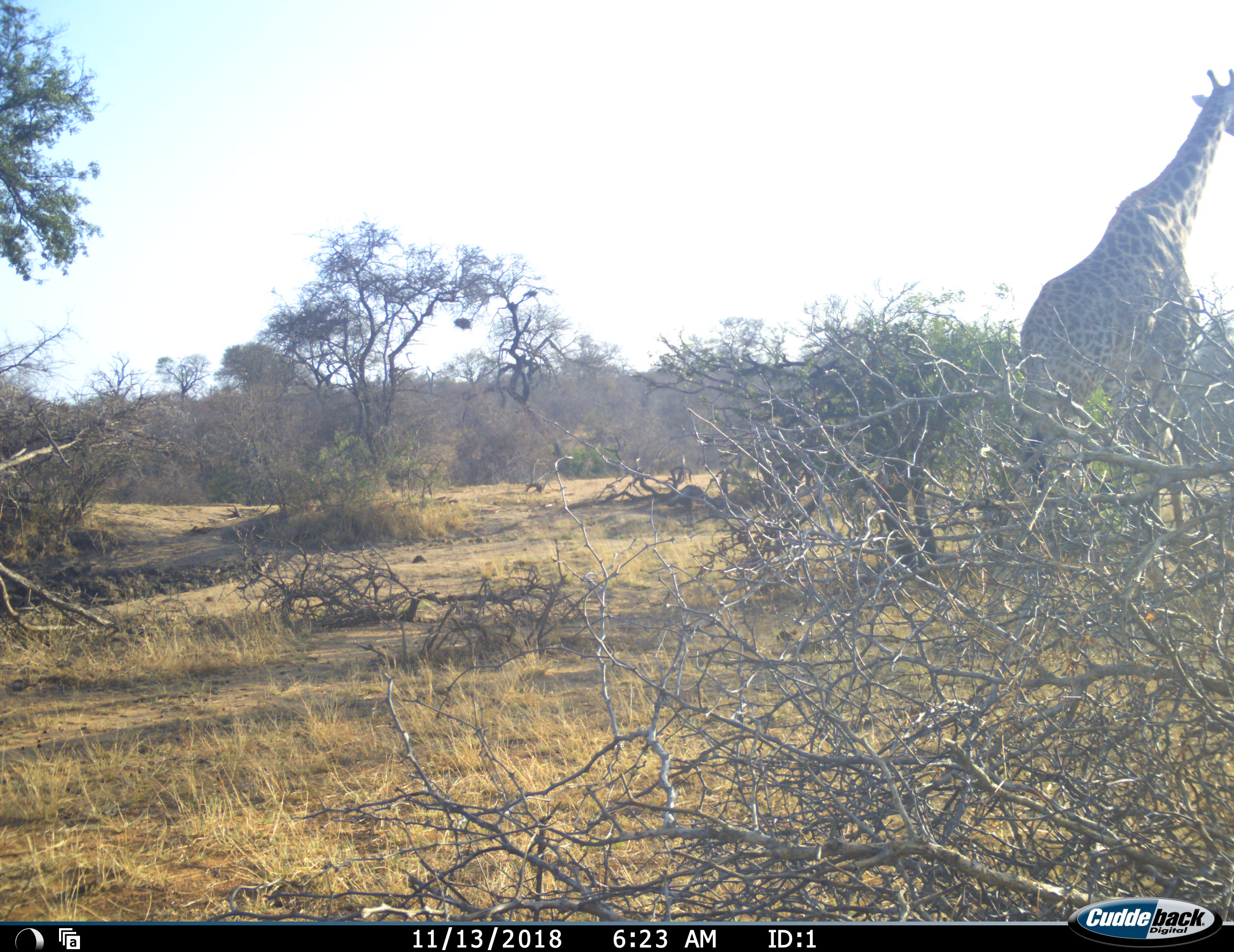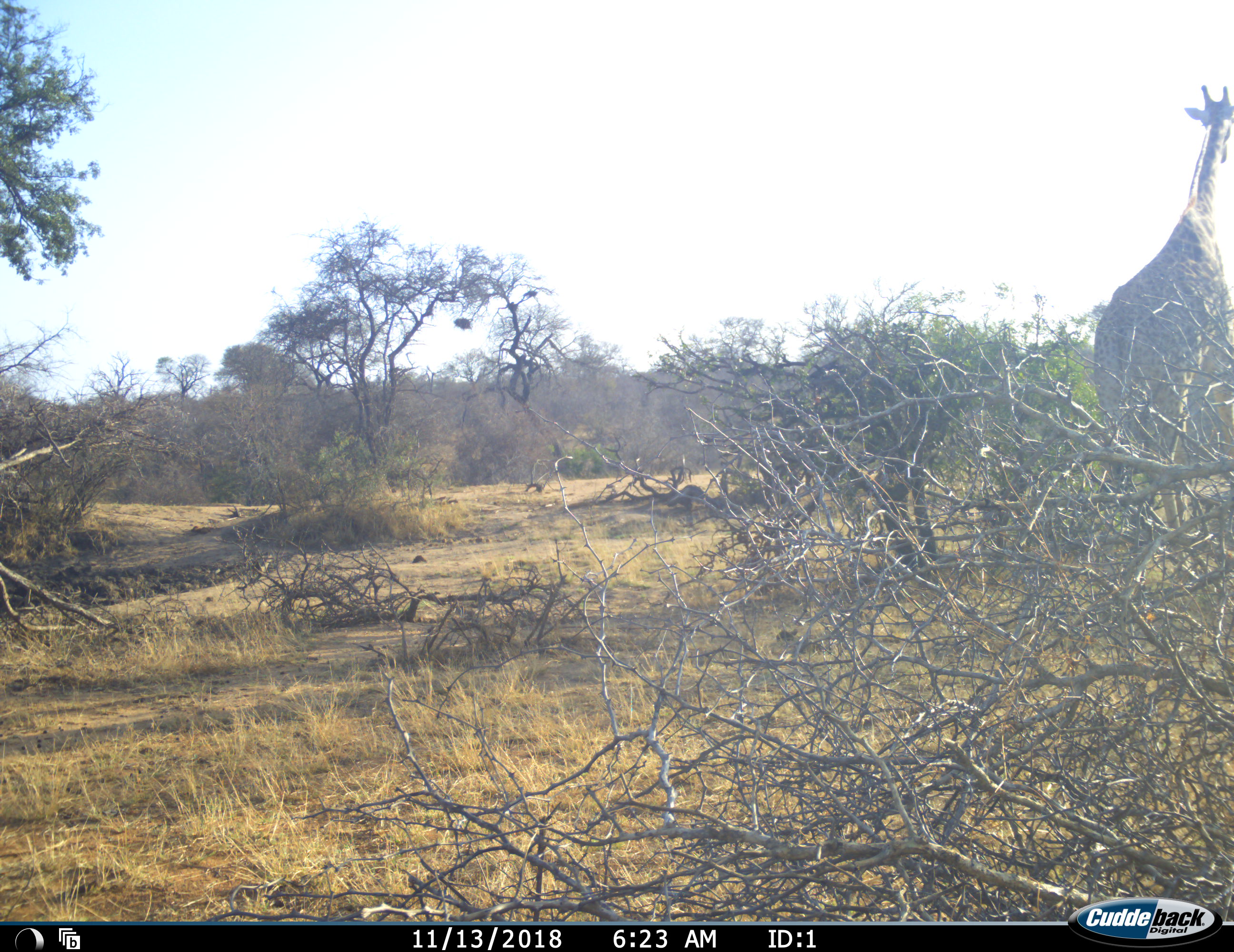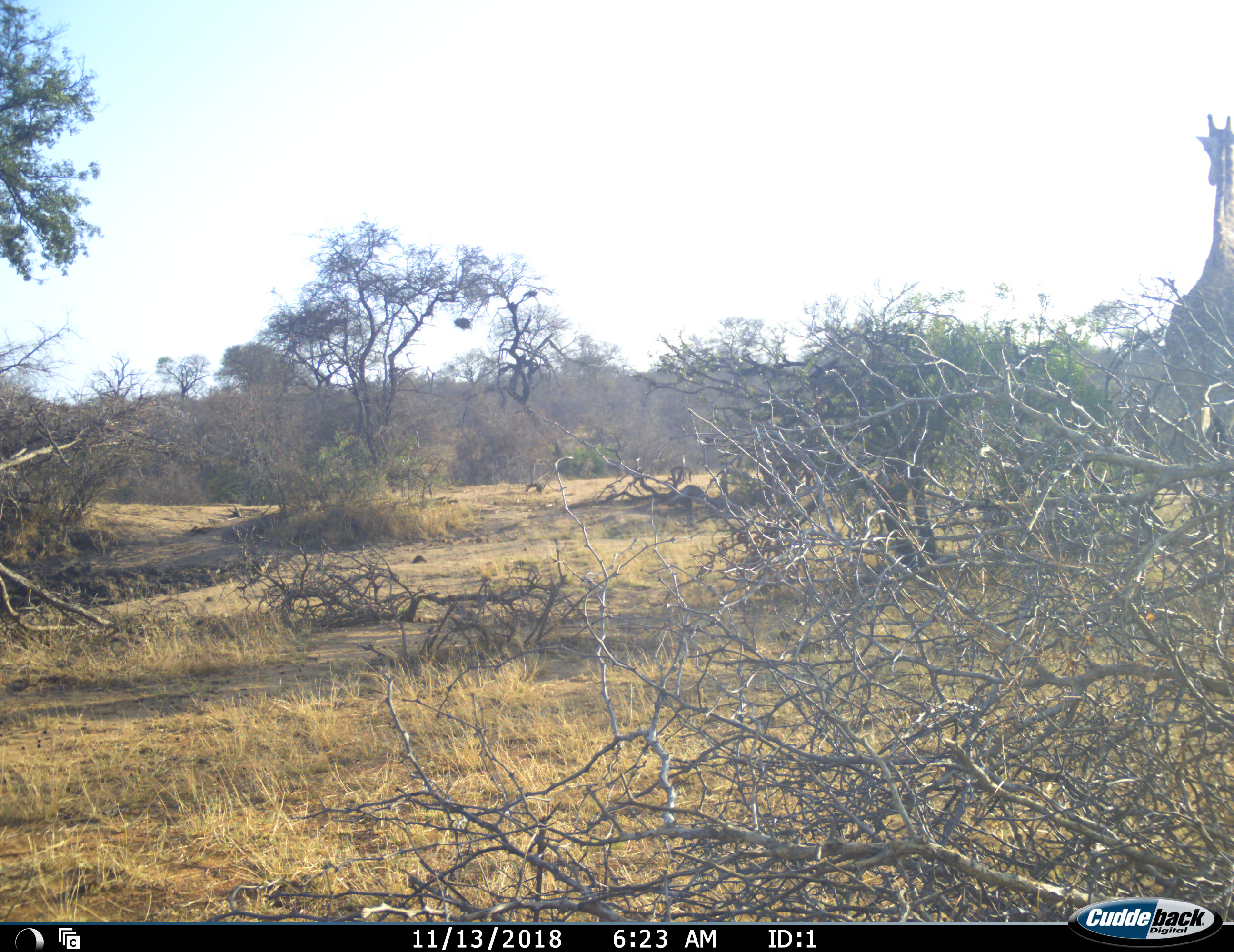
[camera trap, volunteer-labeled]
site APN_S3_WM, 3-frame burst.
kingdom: Animalia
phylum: Chordata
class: Mammalia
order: Artiodactyla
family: Giraffidae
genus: Giraffa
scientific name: Giraffa camelopardalis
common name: giraffe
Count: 1.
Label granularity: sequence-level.